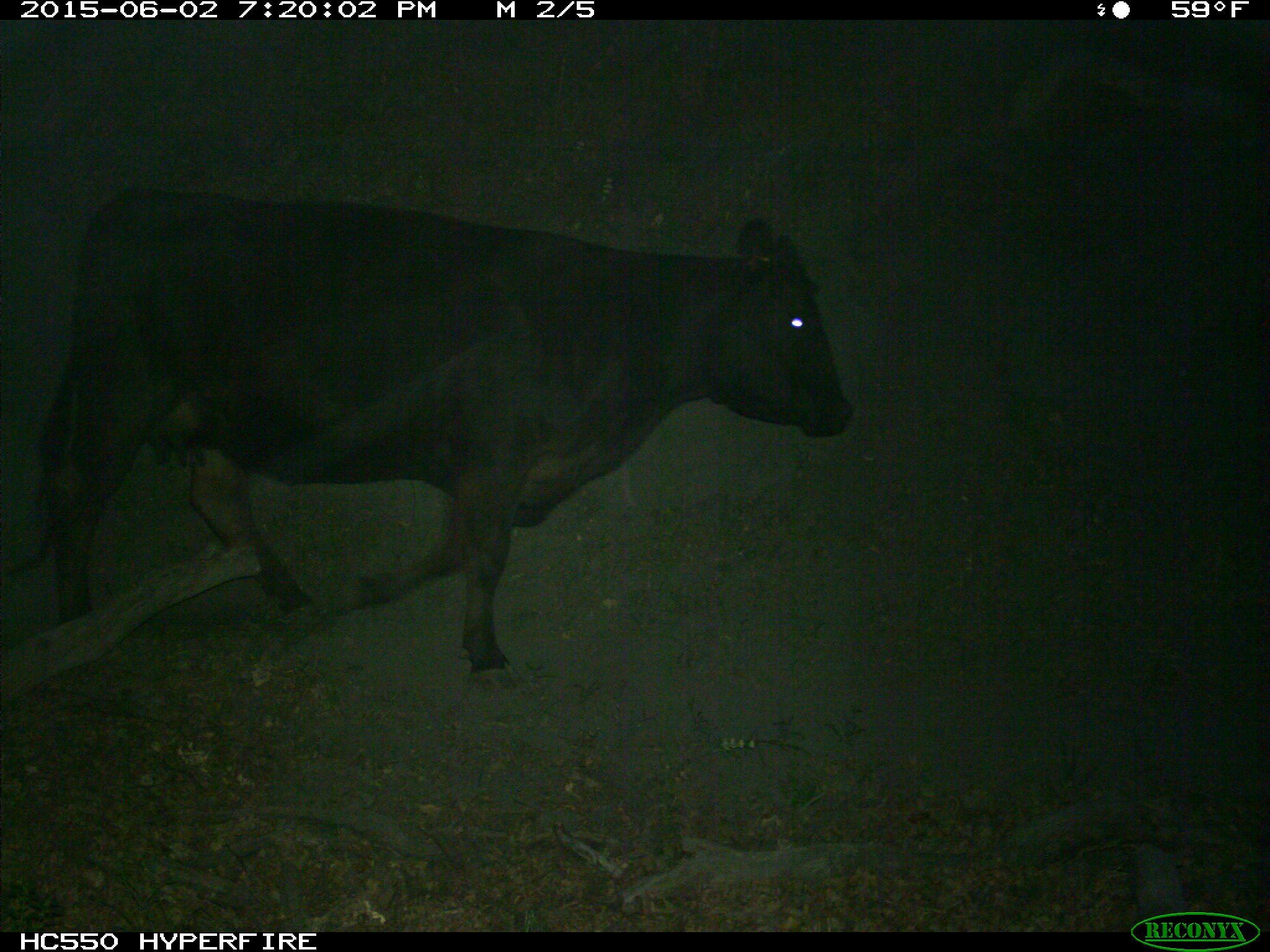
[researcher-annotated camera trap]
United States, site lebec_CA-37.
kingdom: Animalia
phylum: Chordata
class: Mammalia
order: Artiodactyla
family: Bovidae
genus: Bos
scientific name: Bos taurus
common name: domestic cow